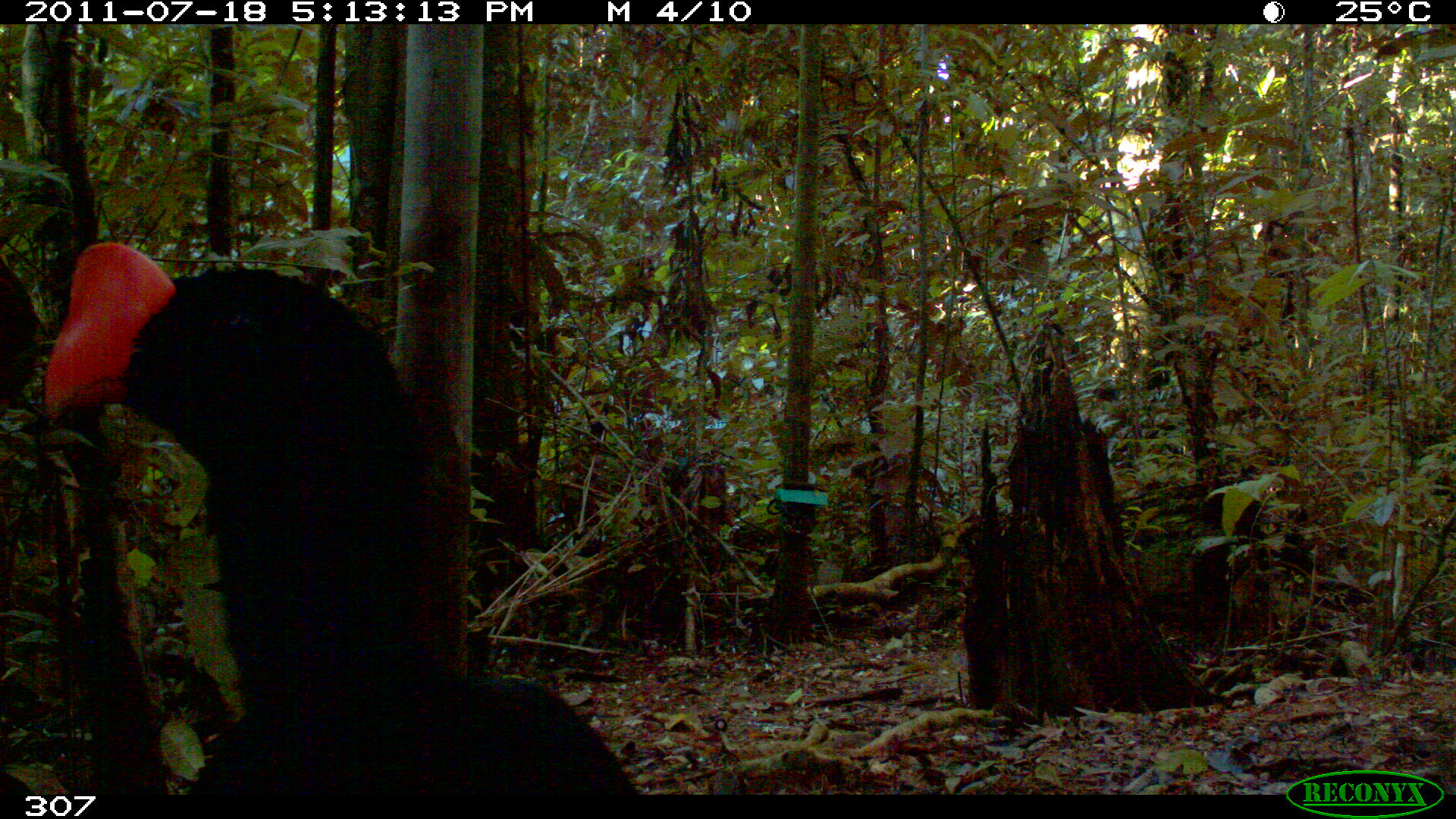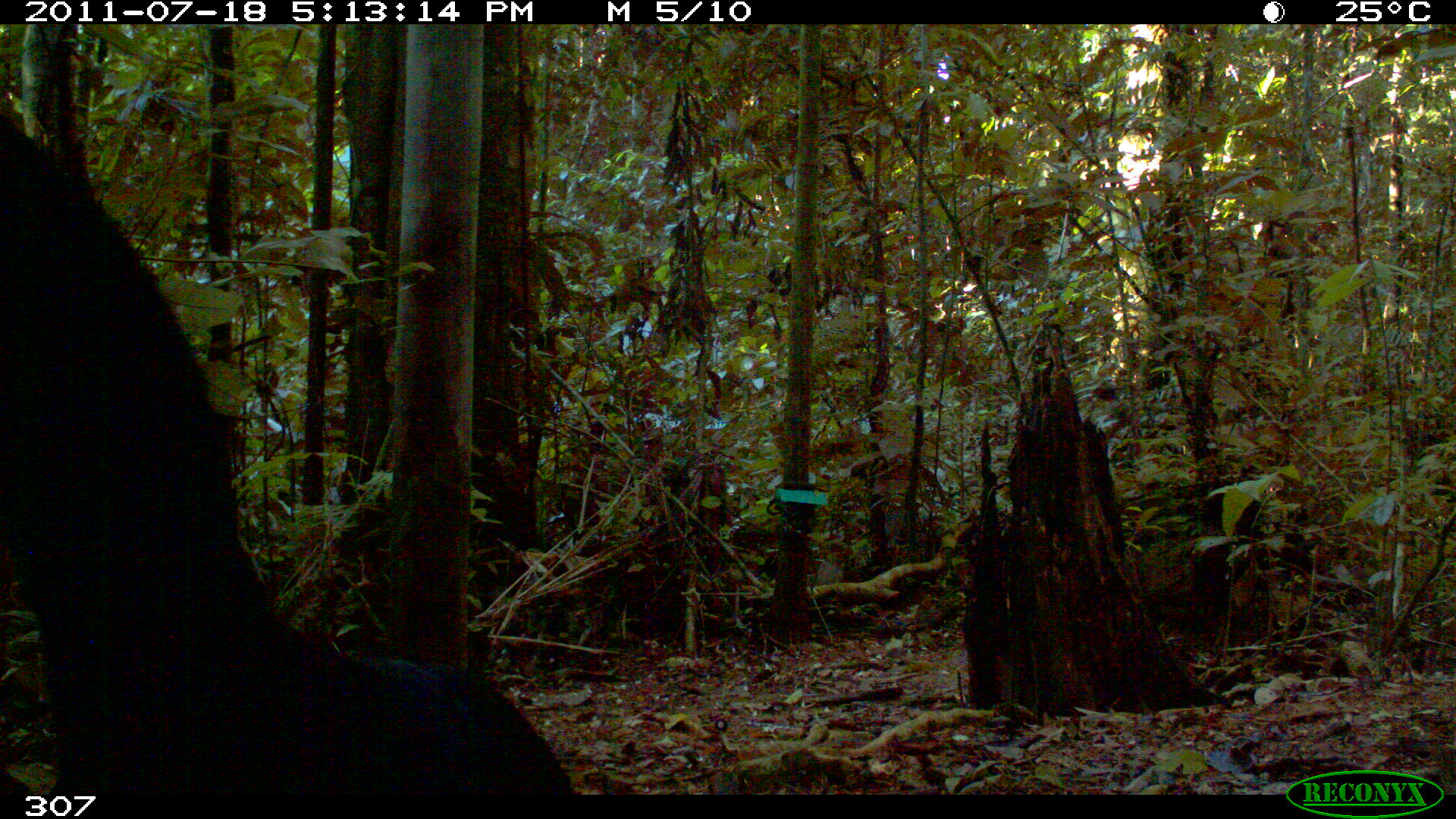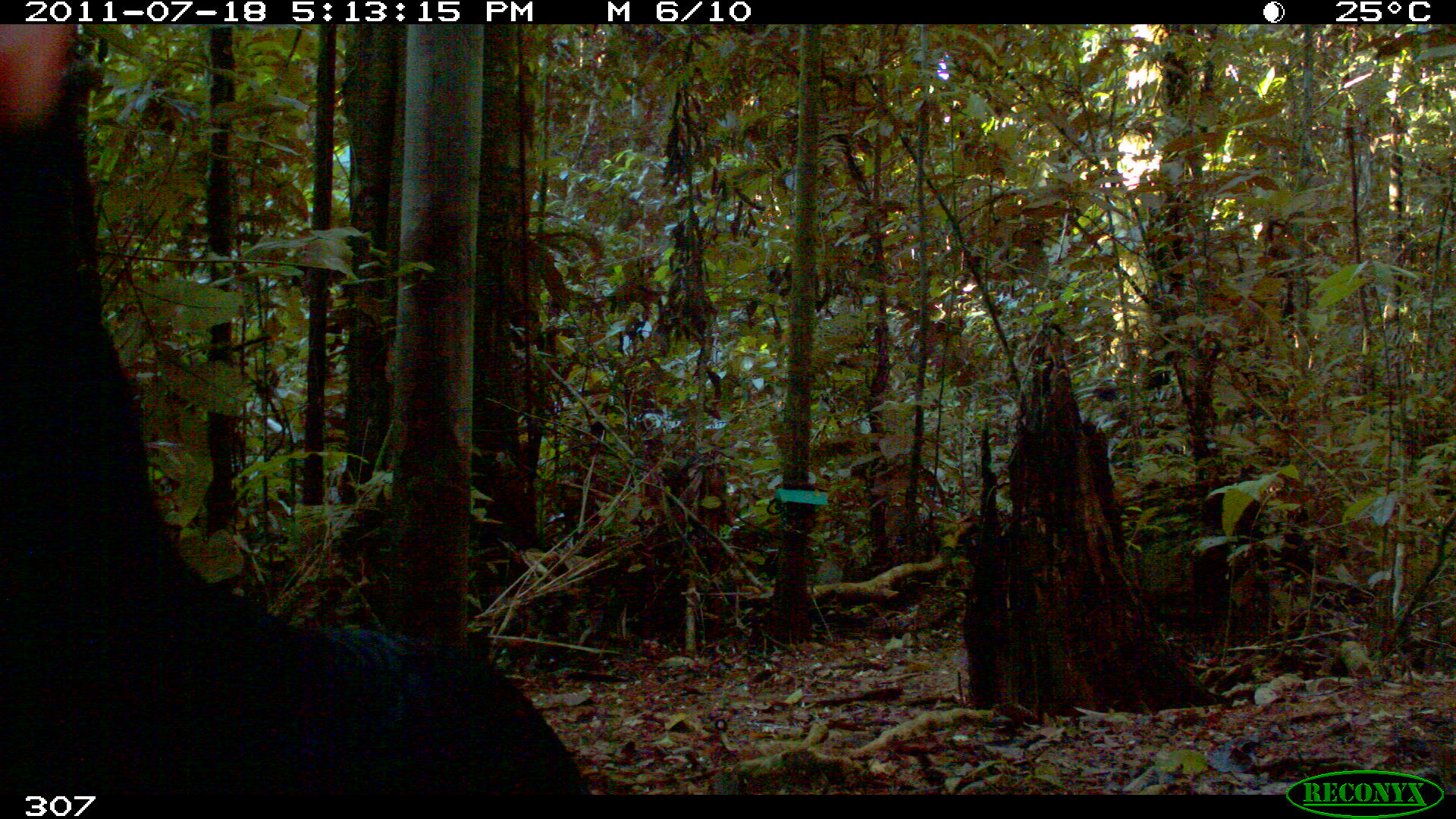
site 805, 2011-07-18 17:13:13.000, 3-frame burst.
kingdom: Animalia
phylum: Chordata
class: Aves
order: Galliformes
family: Cracidae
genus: Mitu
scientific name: Mitu tuberosum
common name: razor-billed curassow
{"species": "Mitu tuberosum (razor-billed curassow)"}